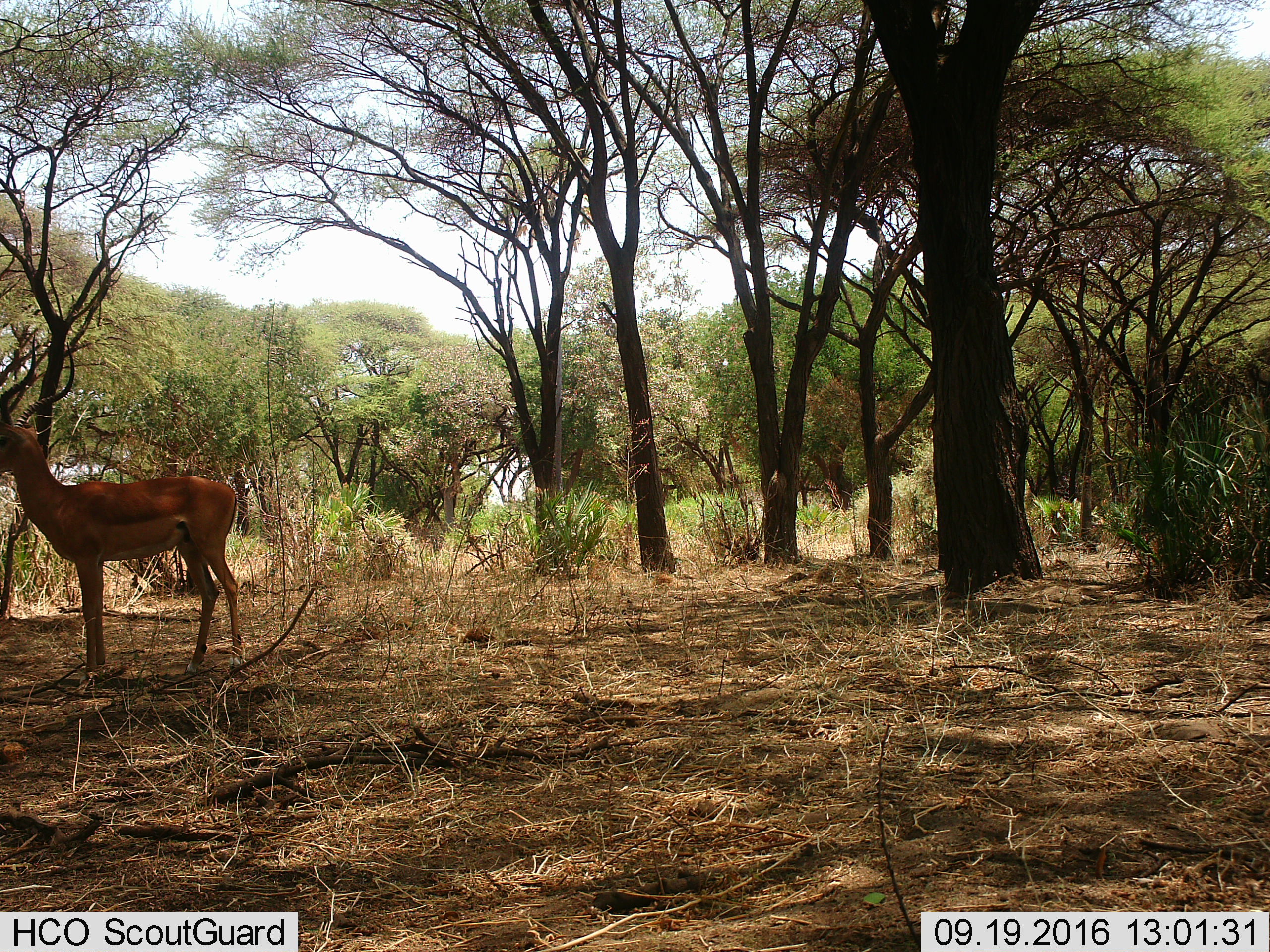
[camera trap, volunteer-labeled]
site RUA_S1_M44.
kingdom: Animalia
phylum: Chordata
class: Mammalia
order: Artiodactyla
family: Bovidae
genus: Aepyceros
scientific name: Aepyceros melampus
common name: impala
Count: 1.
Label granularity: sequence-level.